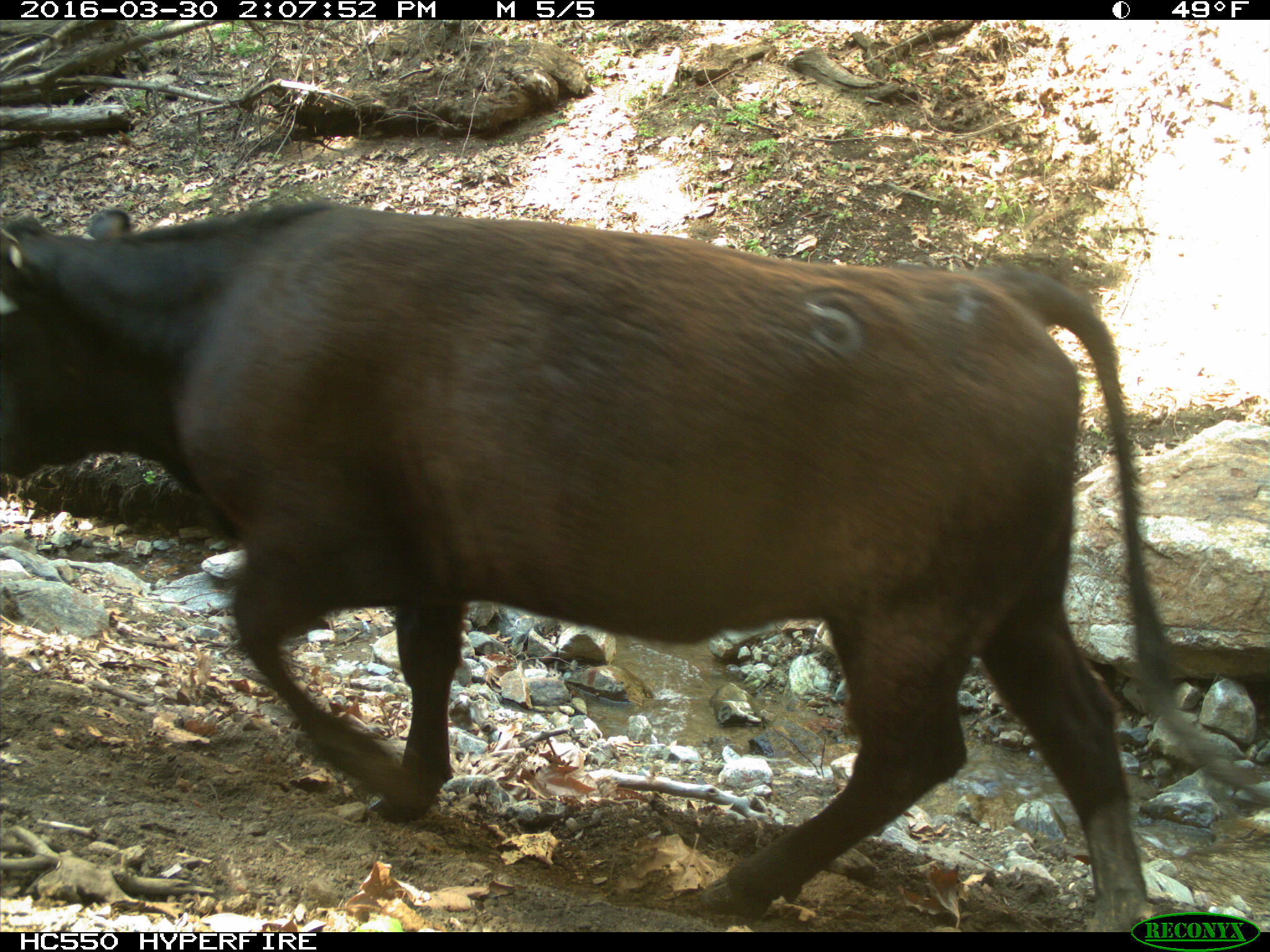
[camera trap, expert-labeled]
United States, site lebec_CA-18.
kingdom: Animalia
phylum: Chordata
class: Mammalia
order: Artiodactyla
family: Bovidae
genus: Bos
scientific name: Bos taurus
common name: domestic cow